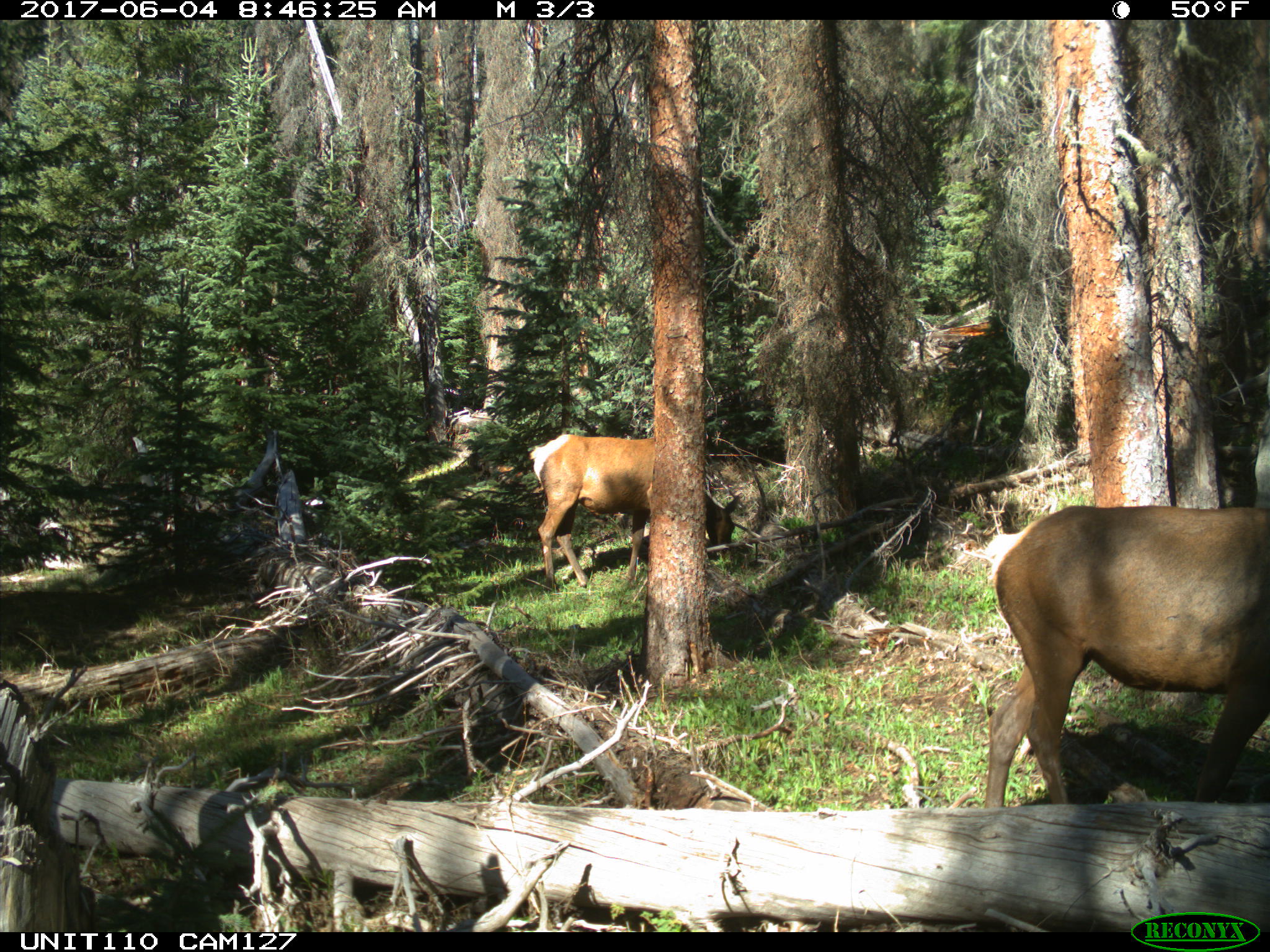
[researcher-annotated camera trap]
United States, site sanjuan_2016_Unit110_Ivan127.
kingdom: Animalia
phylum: Chordata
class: Mammalia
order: Artiodactyla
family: Cervidae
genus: Cervus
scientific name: Cervus elaphus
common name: red deer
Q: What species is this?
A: Cervus elaphus (red deer).